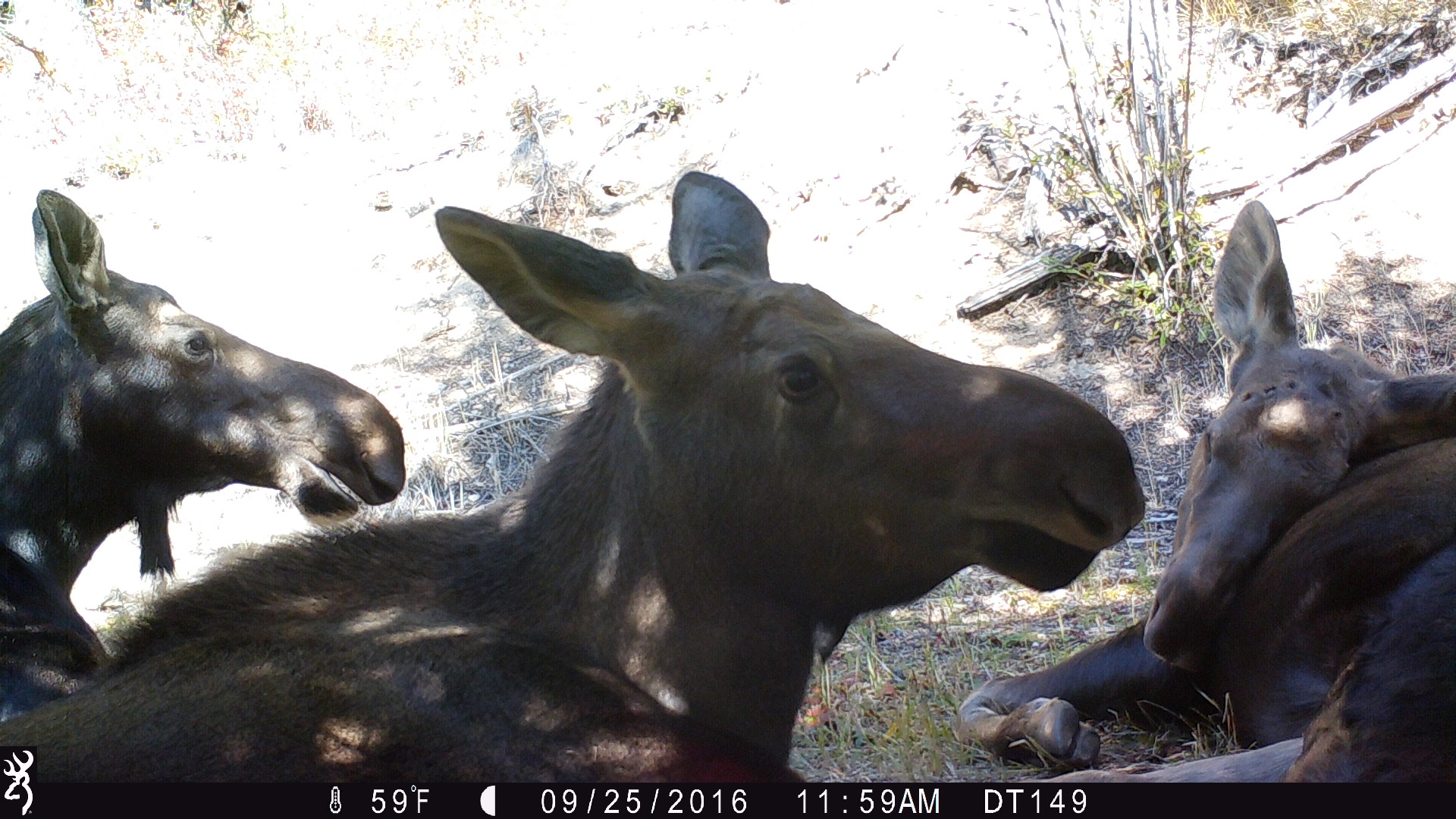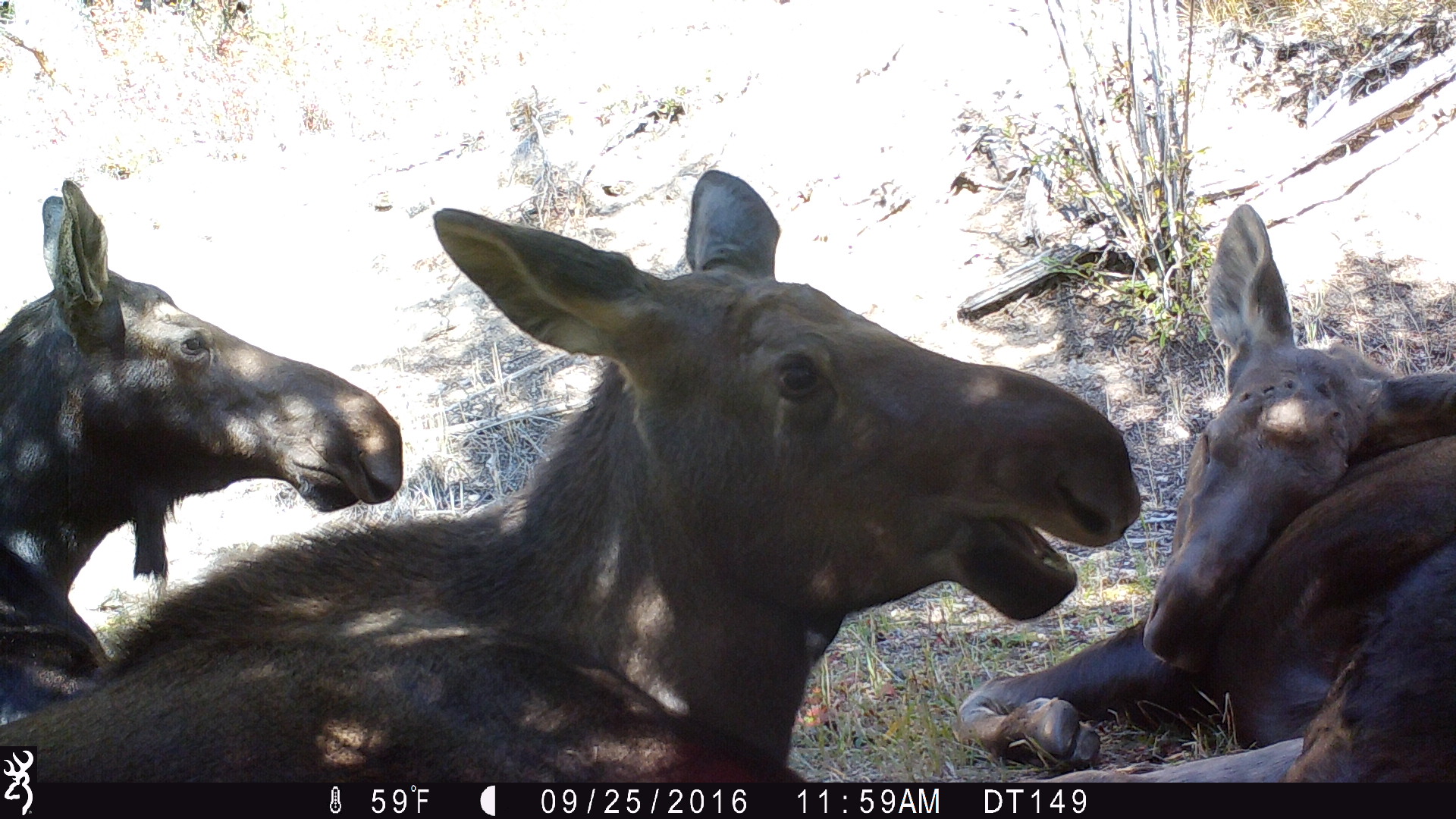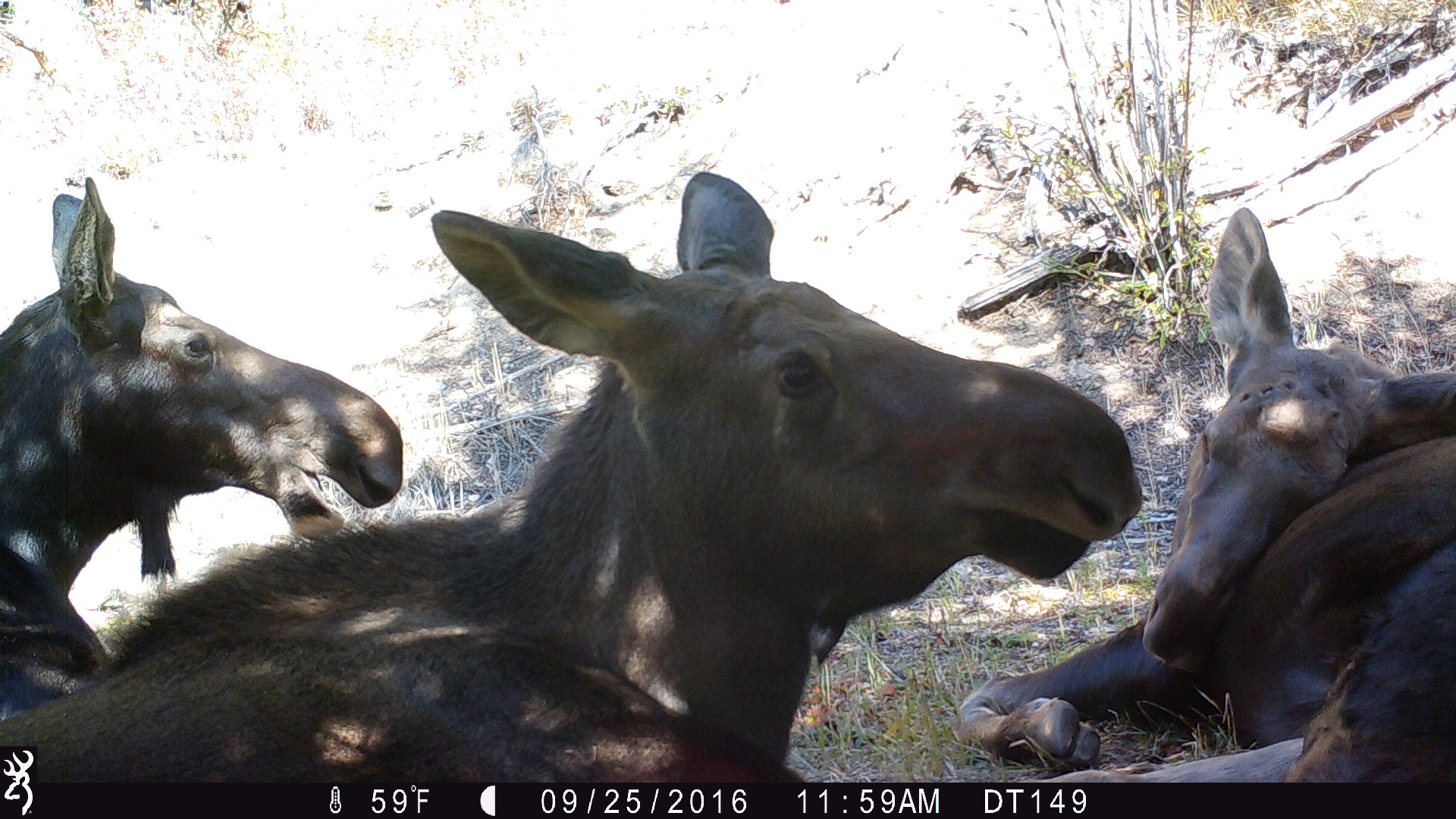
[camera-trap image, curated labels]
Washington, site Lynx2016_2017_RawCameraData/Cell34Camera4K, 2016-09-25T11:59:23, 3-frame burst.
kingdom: Animalia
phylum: Chordata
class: Mammalia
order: Artiodactyla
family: Cervidae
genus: Alces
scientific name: Alces alces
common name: moose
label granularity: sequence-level